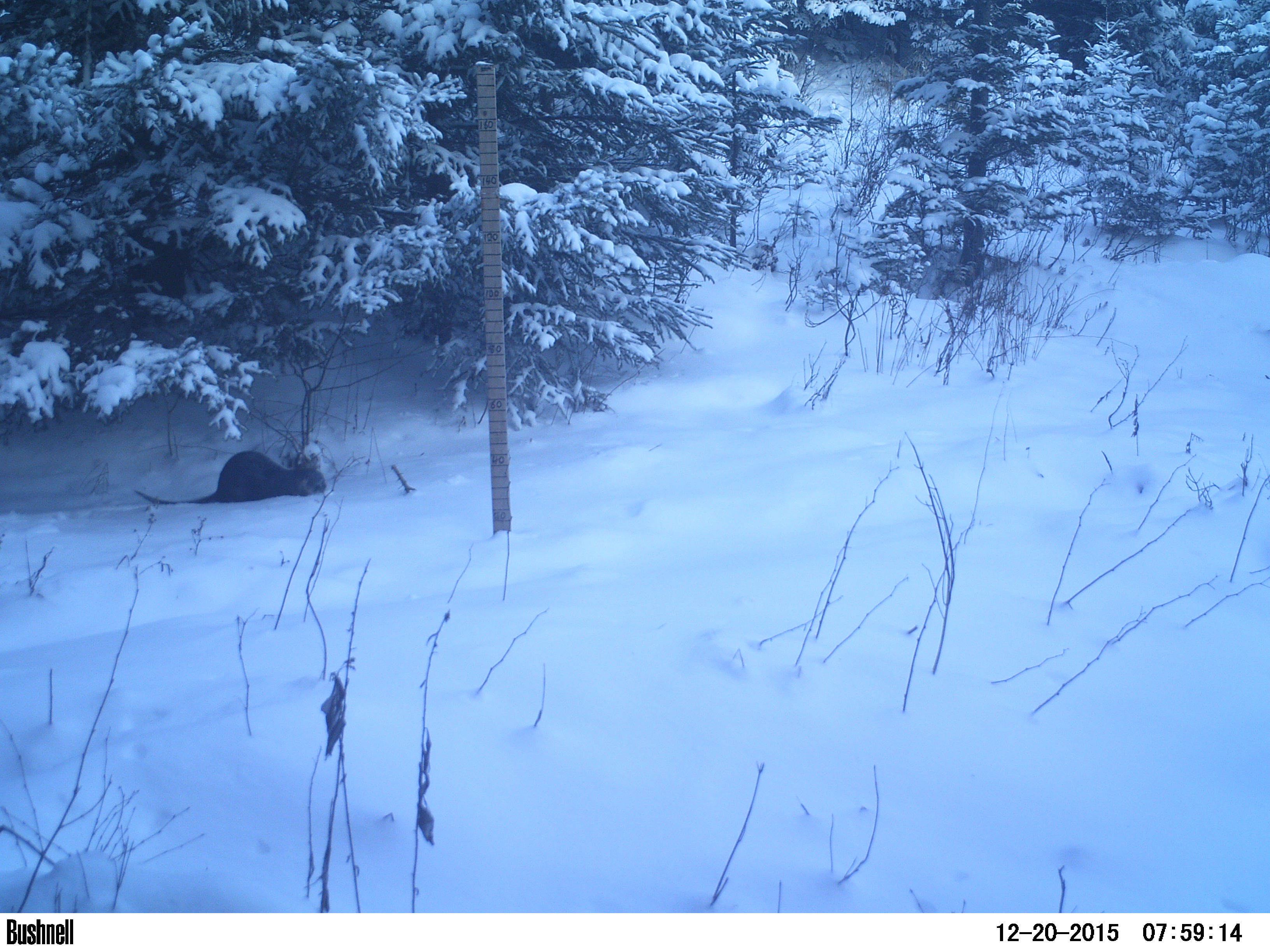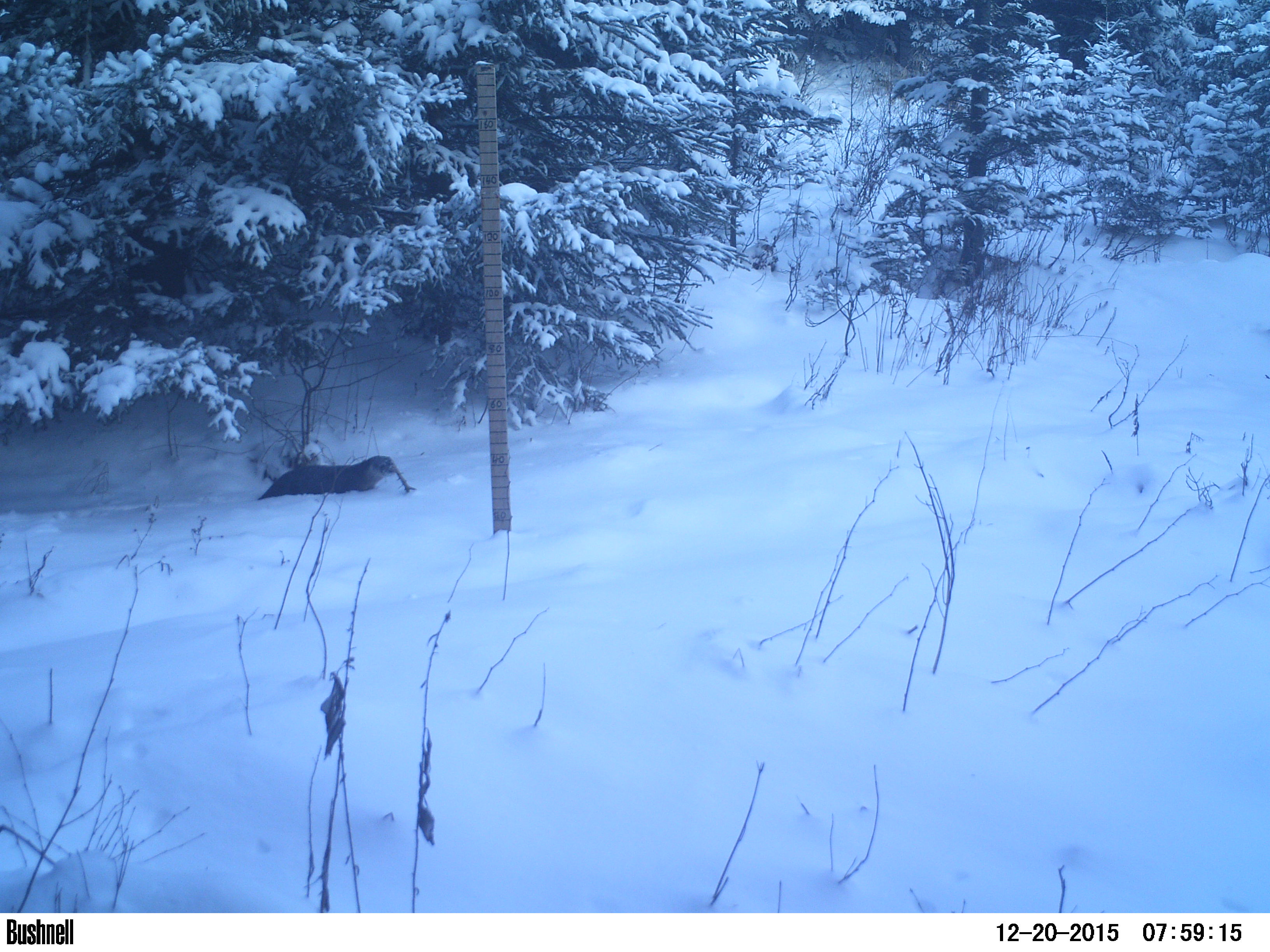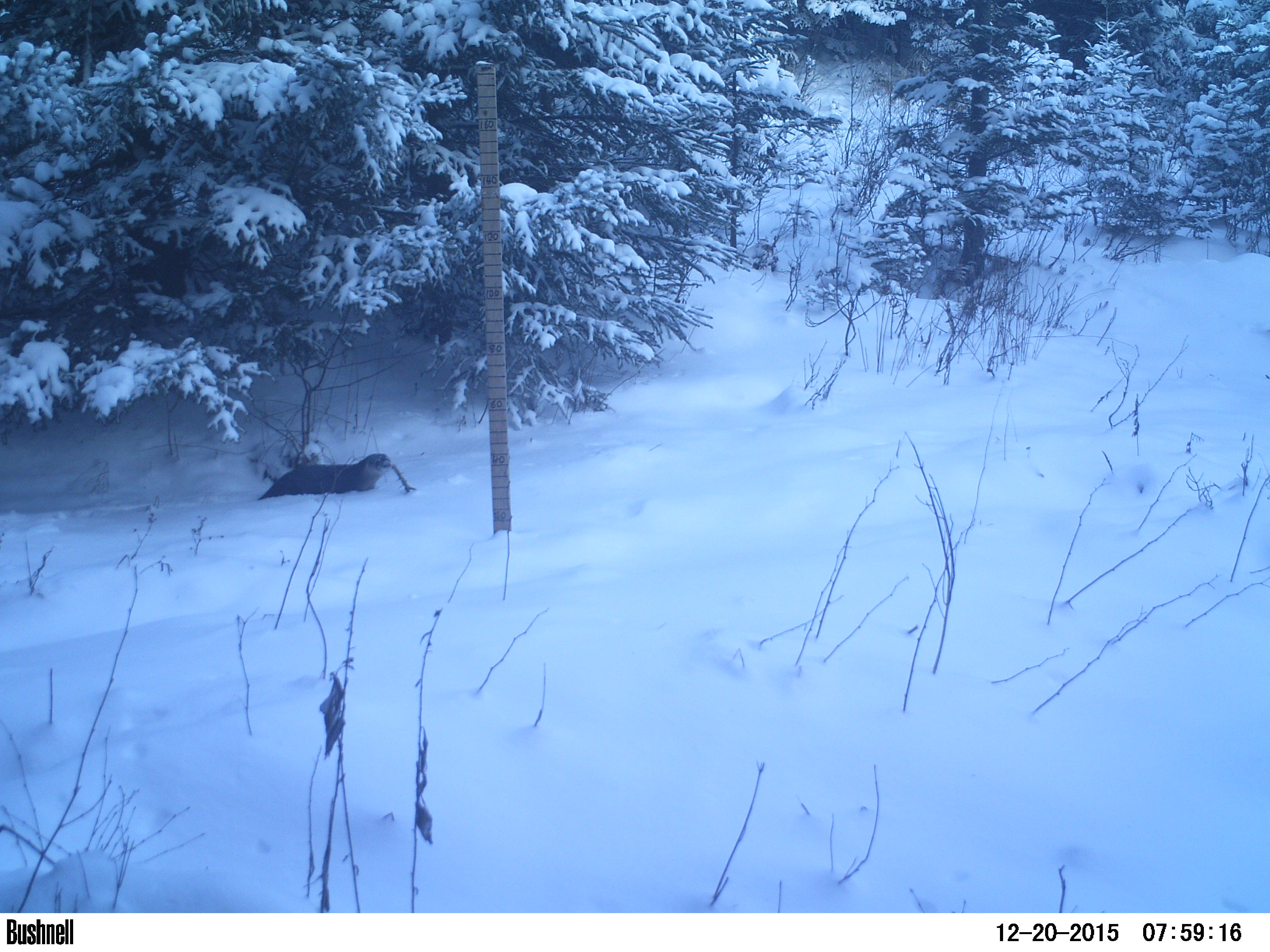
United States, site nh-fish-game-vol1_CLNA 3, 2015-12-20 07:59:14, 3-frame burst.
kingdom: Animalia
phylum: Chordata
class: Mammalia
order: Carnivora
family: Mustelidae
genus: Lontra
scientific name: Lontra canadensis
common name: river otter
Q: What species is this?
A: River otter (Lontra canadensis).